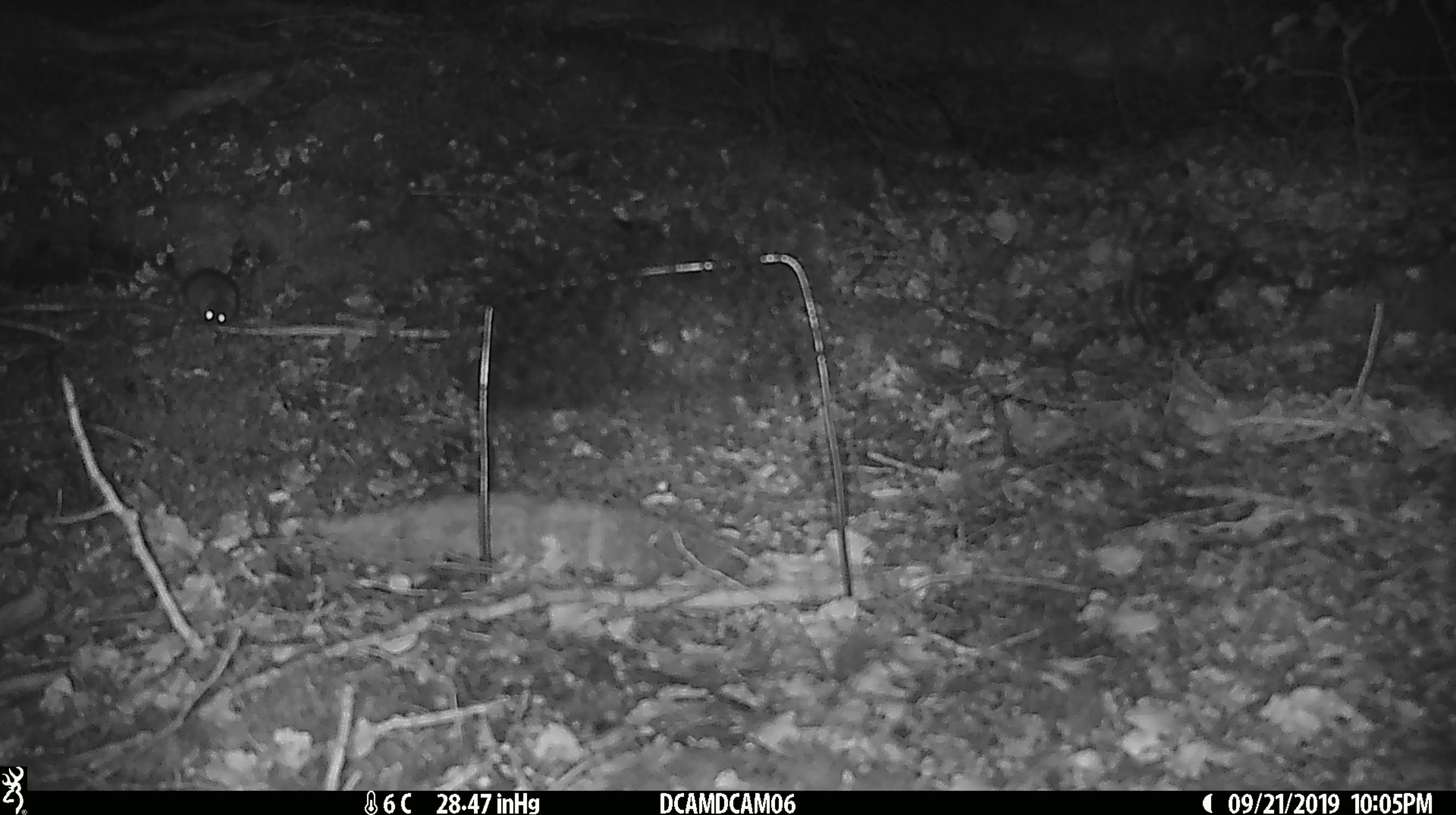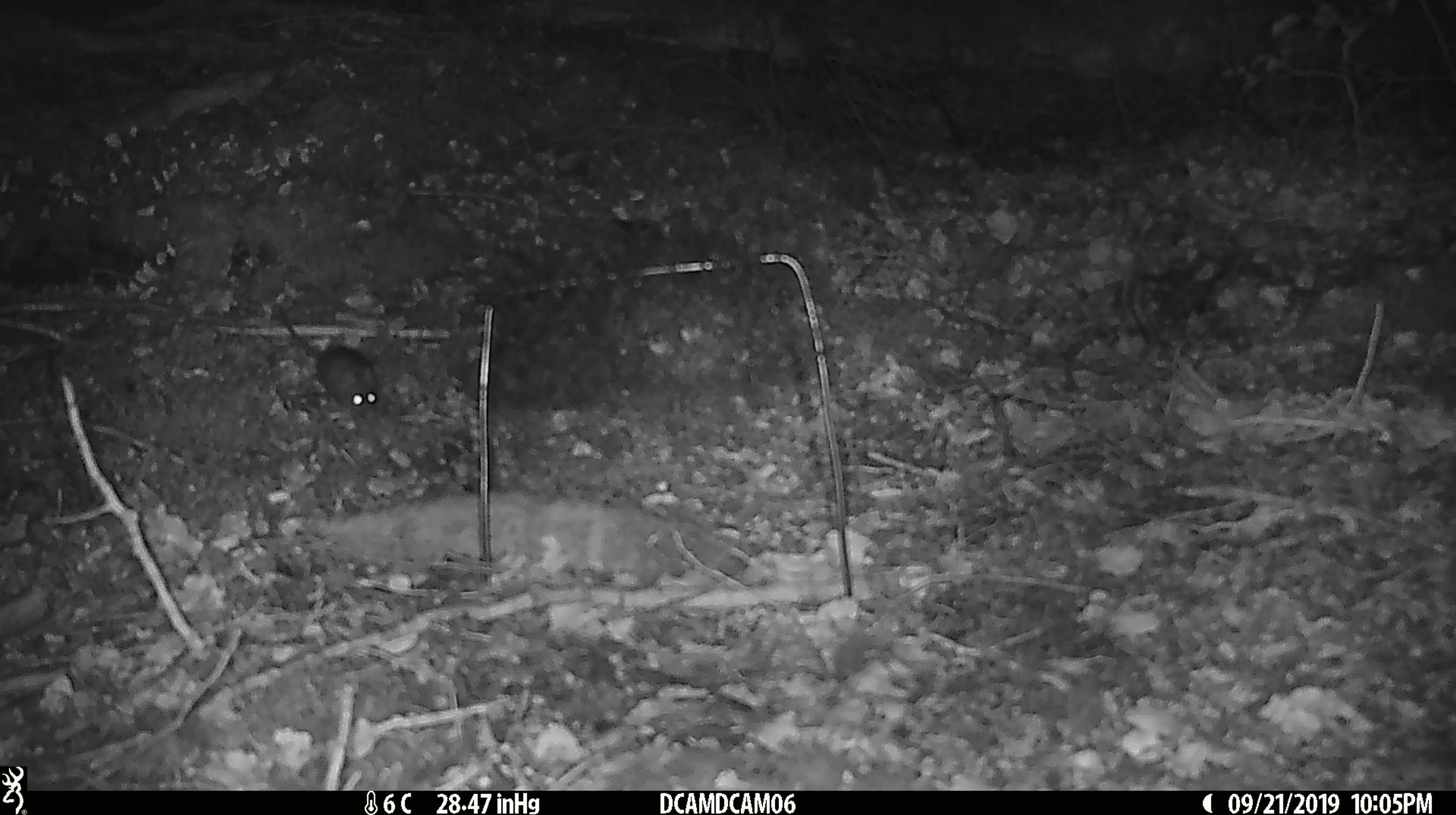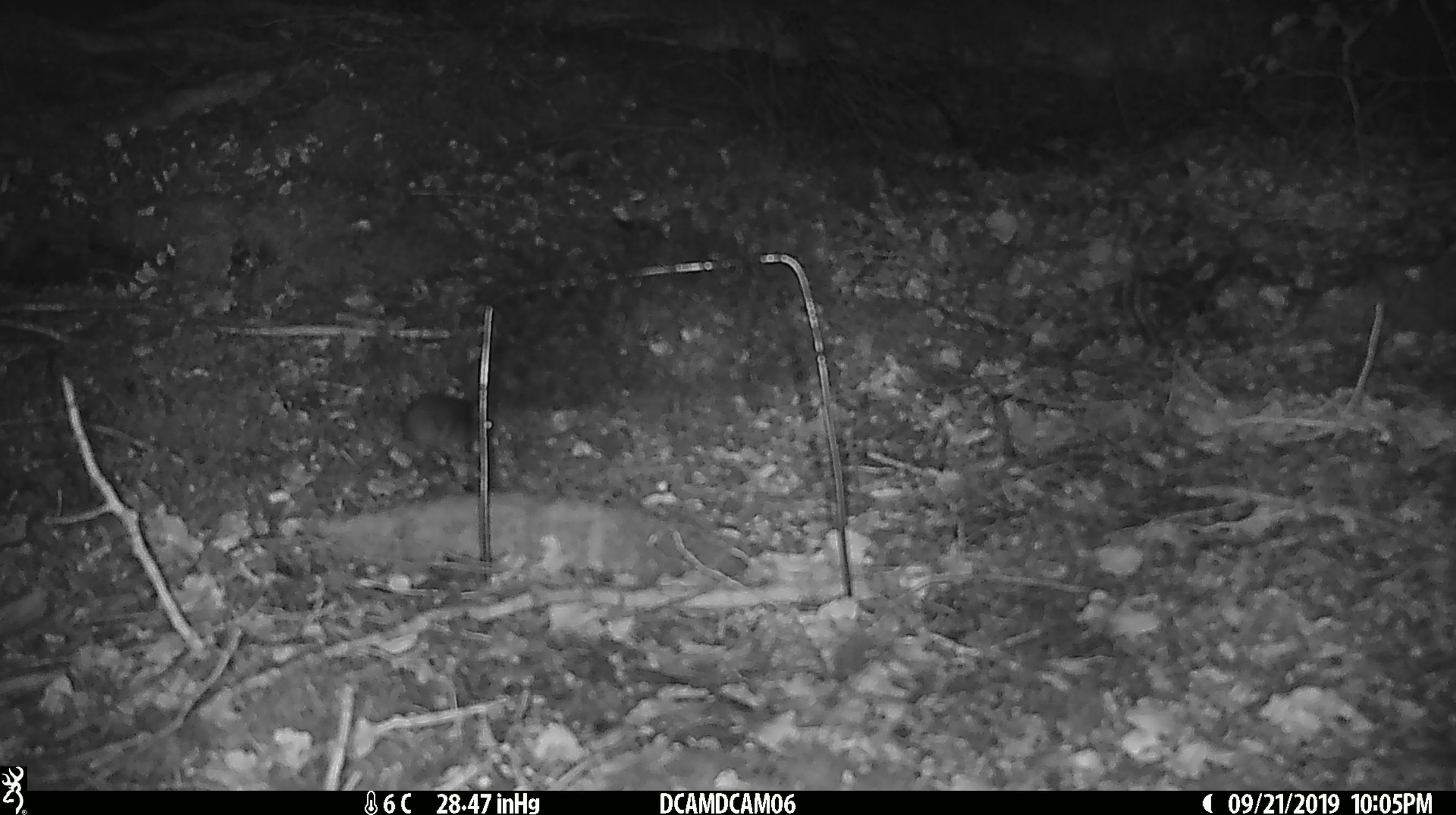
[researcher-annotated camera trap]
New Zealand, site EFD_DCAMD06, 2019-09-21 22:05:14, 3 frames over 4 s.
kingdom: Animalia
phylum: Chordata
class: Mammalia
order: Rodentia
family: Muridae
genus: Mus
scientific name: Mus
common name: mouse